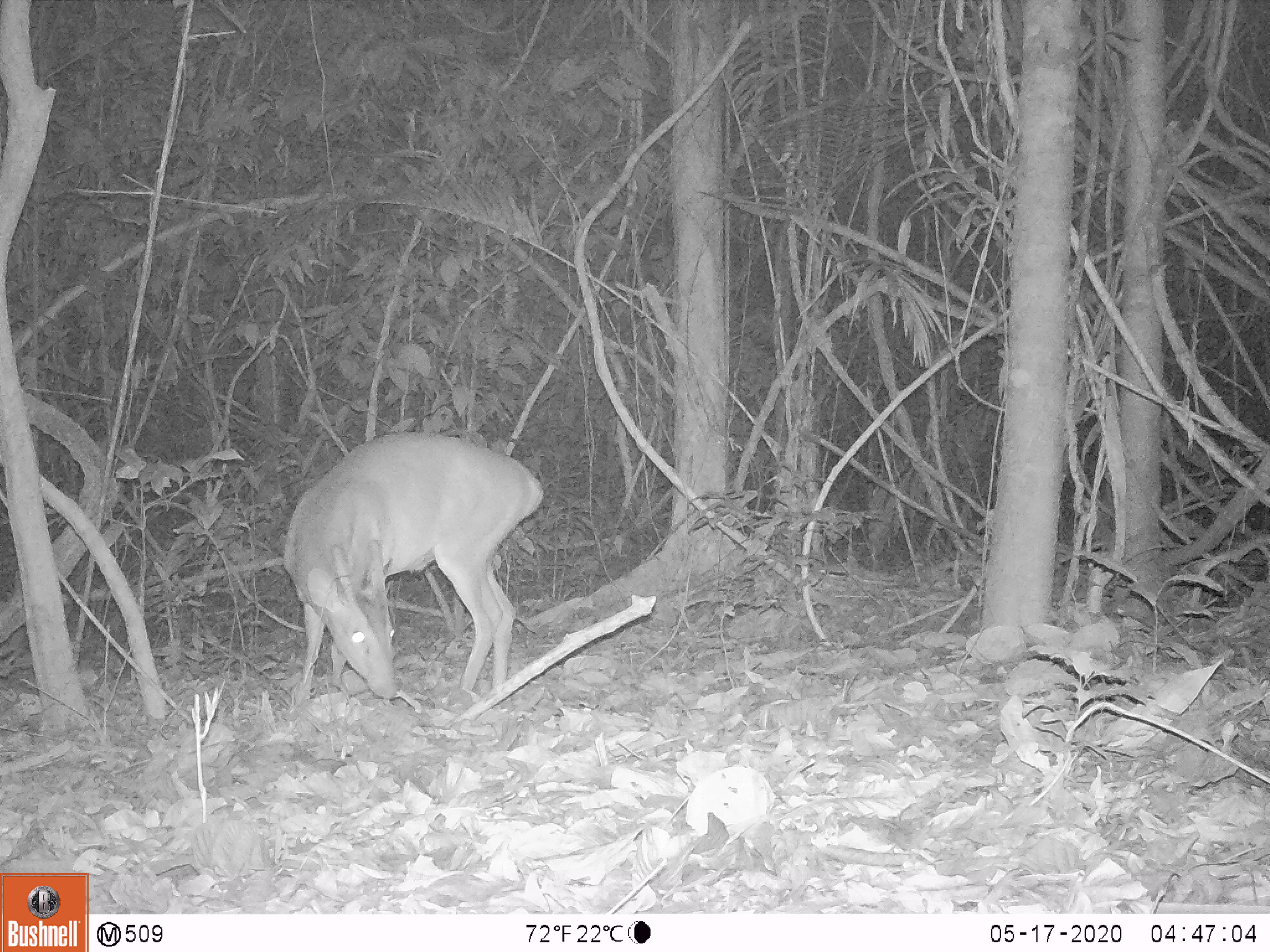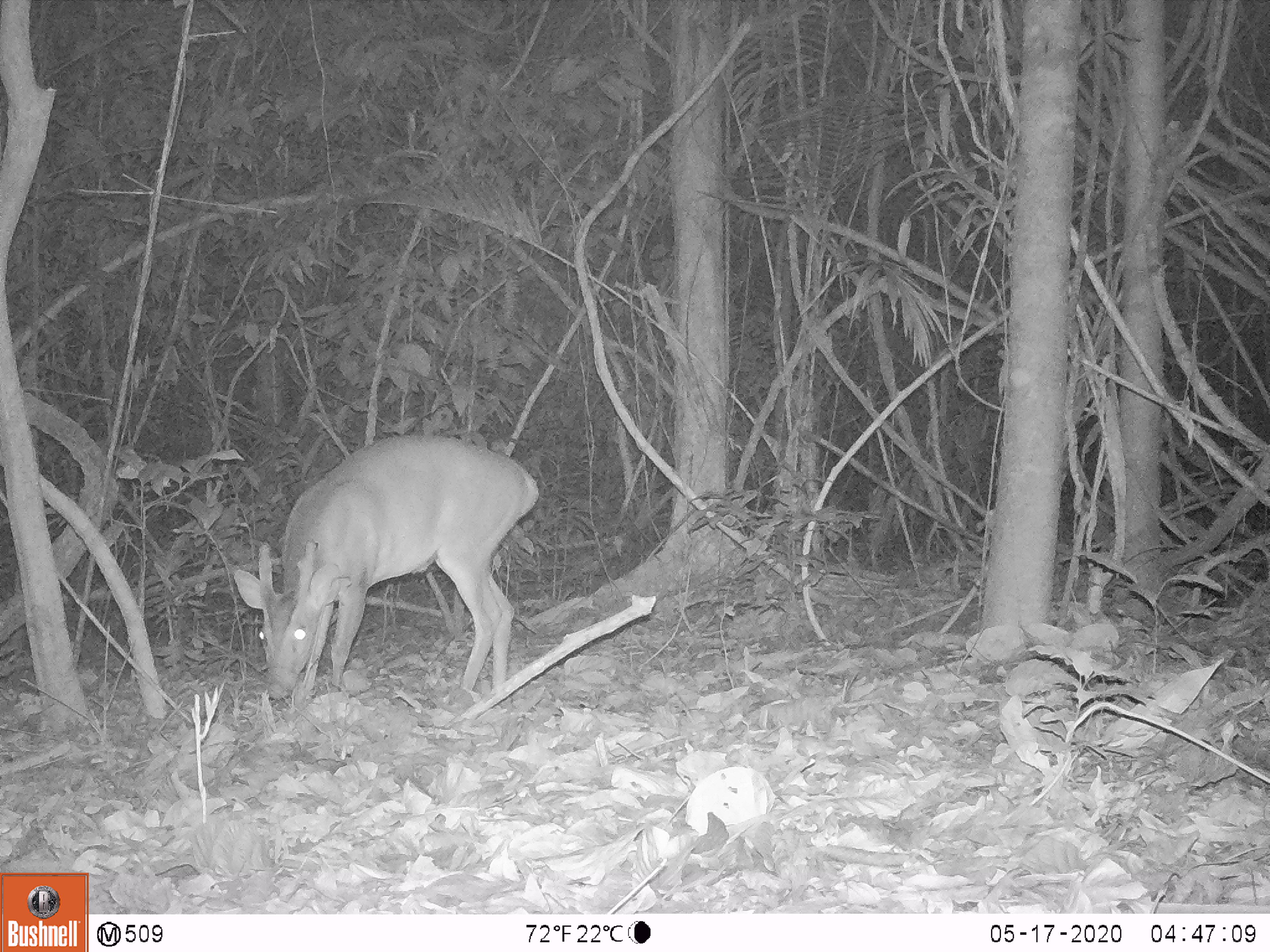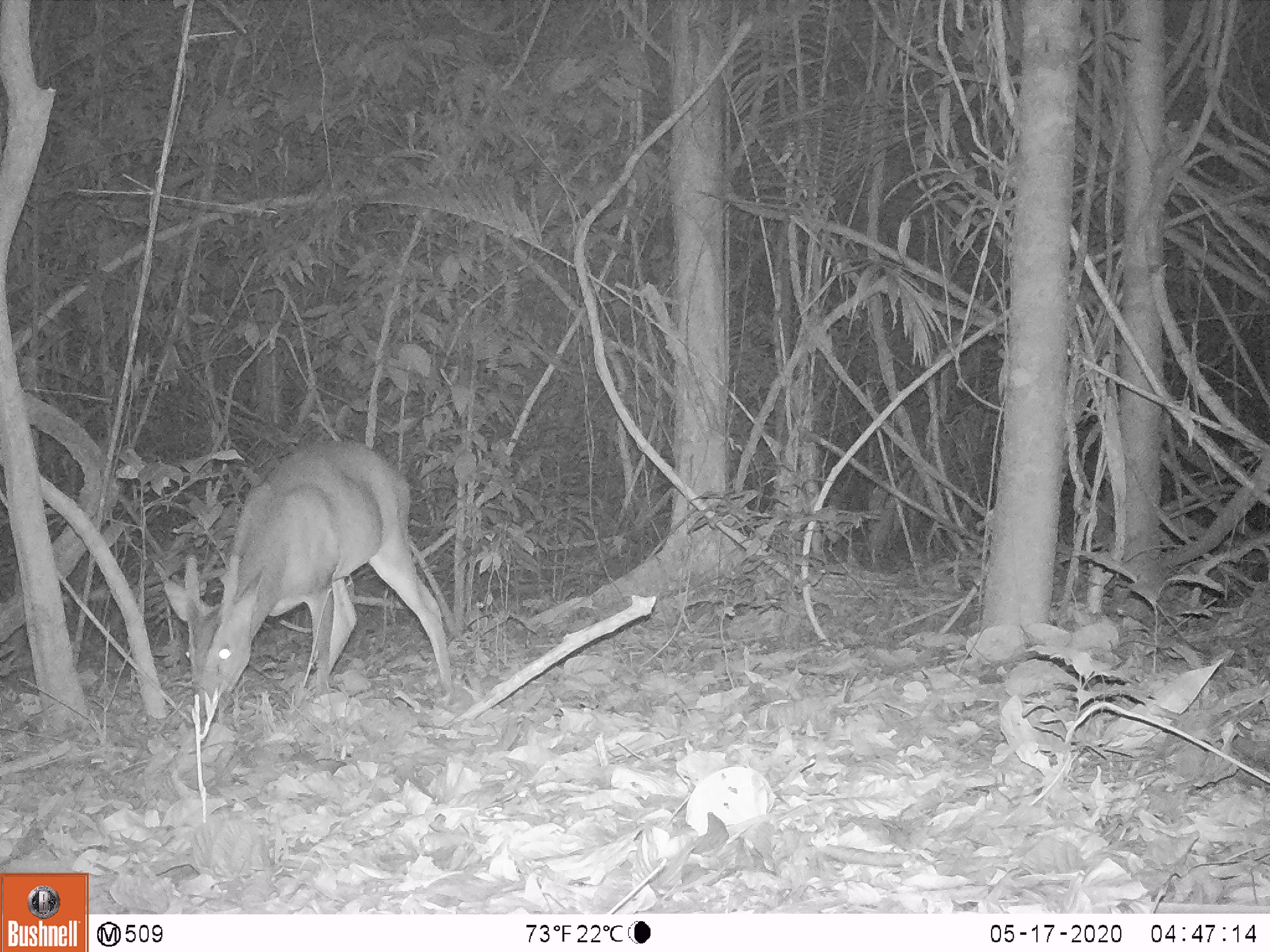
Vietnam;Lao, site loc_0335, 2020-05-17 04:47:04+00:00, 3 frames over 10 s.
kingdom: Animalia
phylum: Chordata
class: Mammalia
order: Artiodactyla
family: Cervidae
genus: Muntiacus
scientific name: Muntiacus vuquangensis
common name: large-antlered muntjac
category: large antlered muntjac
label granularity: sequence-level